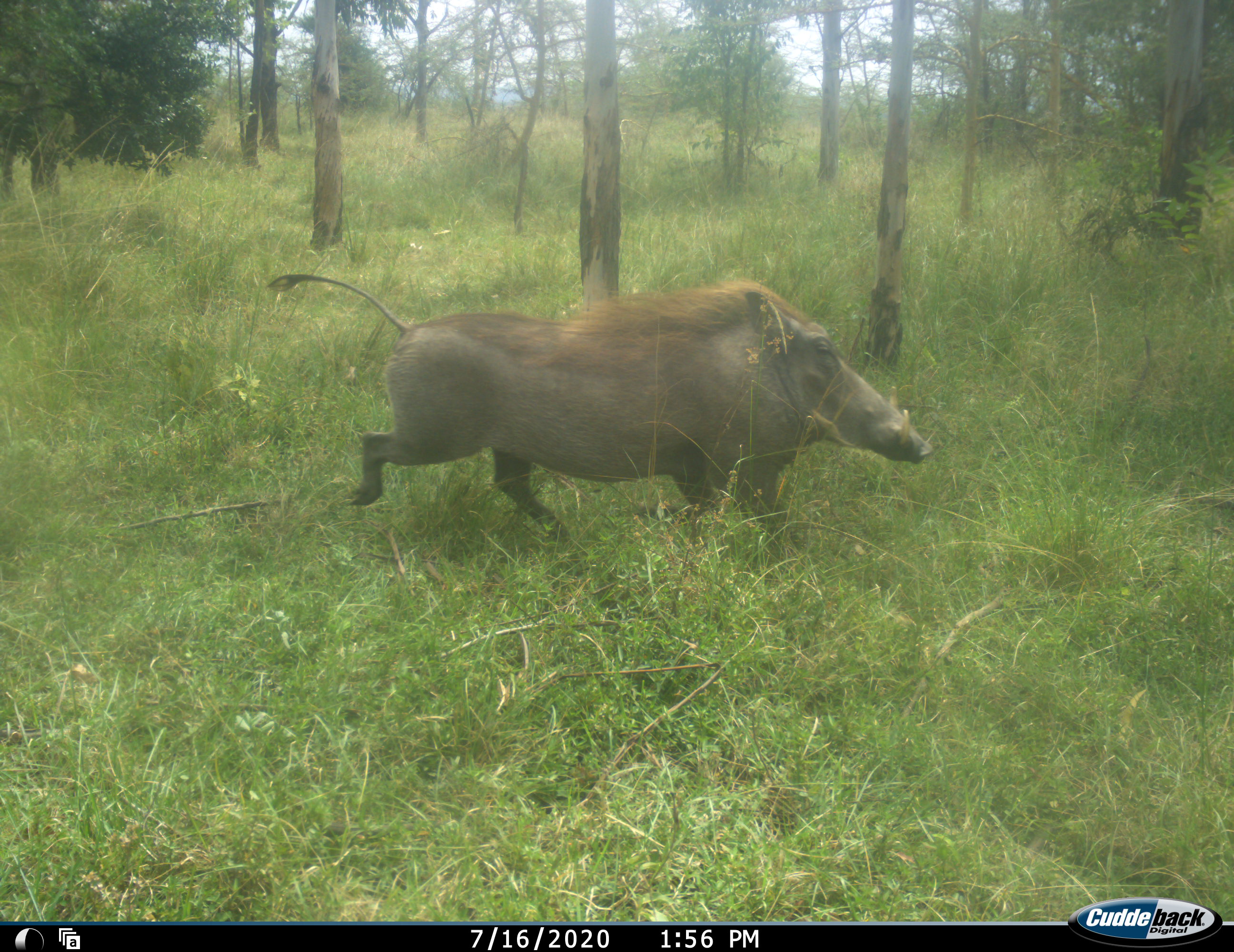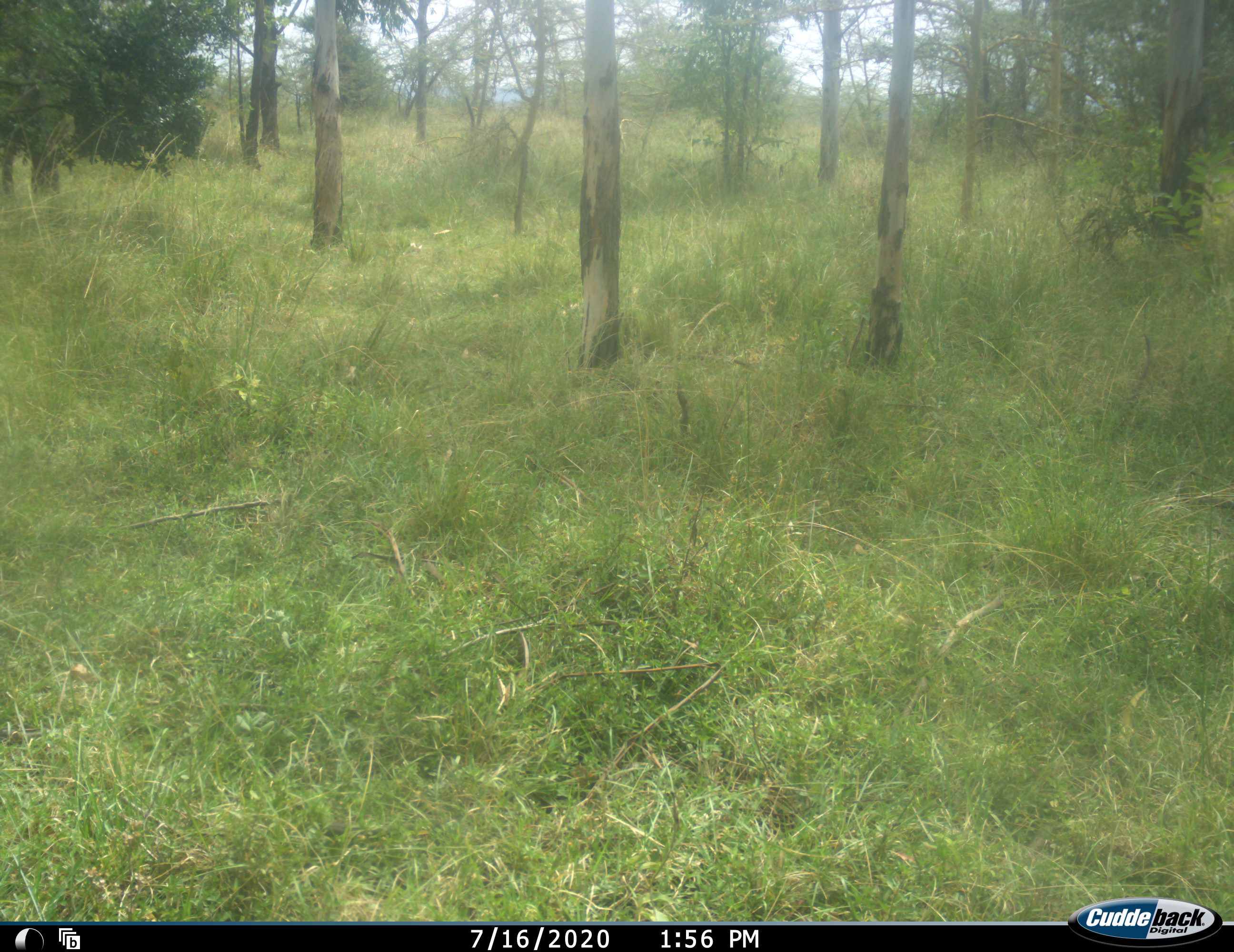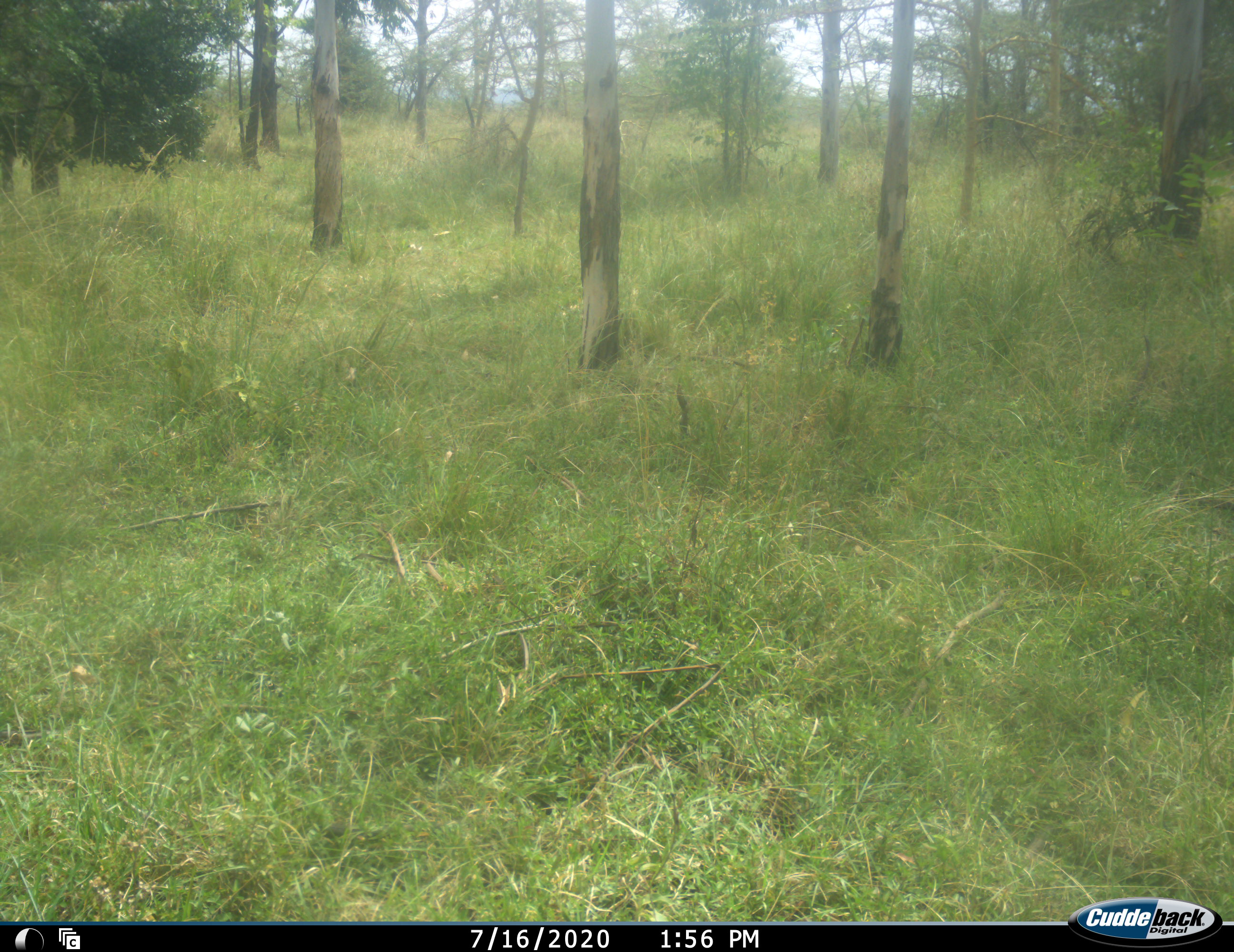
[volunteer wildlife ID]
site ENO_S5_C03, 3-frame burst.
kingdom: Animalia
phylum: Chordata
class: Mammalia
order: Artiodactyla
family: Suidae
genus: Phacochoerus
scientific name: Phacochoerus africanus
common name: warthog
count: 1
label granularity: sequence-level